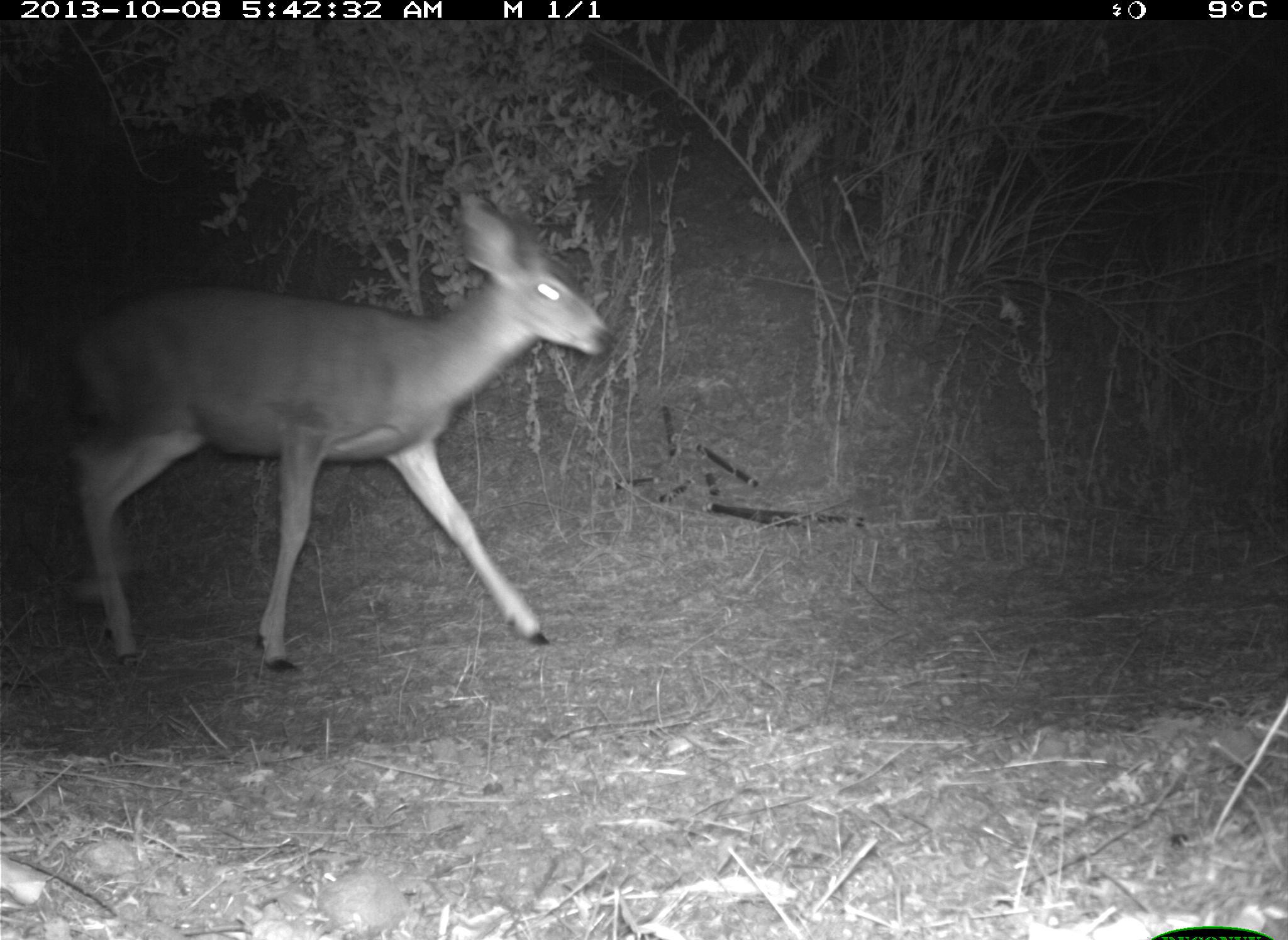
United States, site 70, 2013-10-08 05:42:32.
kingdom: Animalia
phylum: Chordata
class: Mammalia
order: Artiodactyla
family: Cervidae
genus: Odocoileus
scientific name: Odocoileus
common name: deer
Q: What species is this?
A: Deer (Odocoileus).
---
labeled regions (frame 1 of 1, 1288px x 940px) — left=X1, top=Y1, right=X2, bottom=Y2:
deer: left=54, top=186, right=620, bottom=676